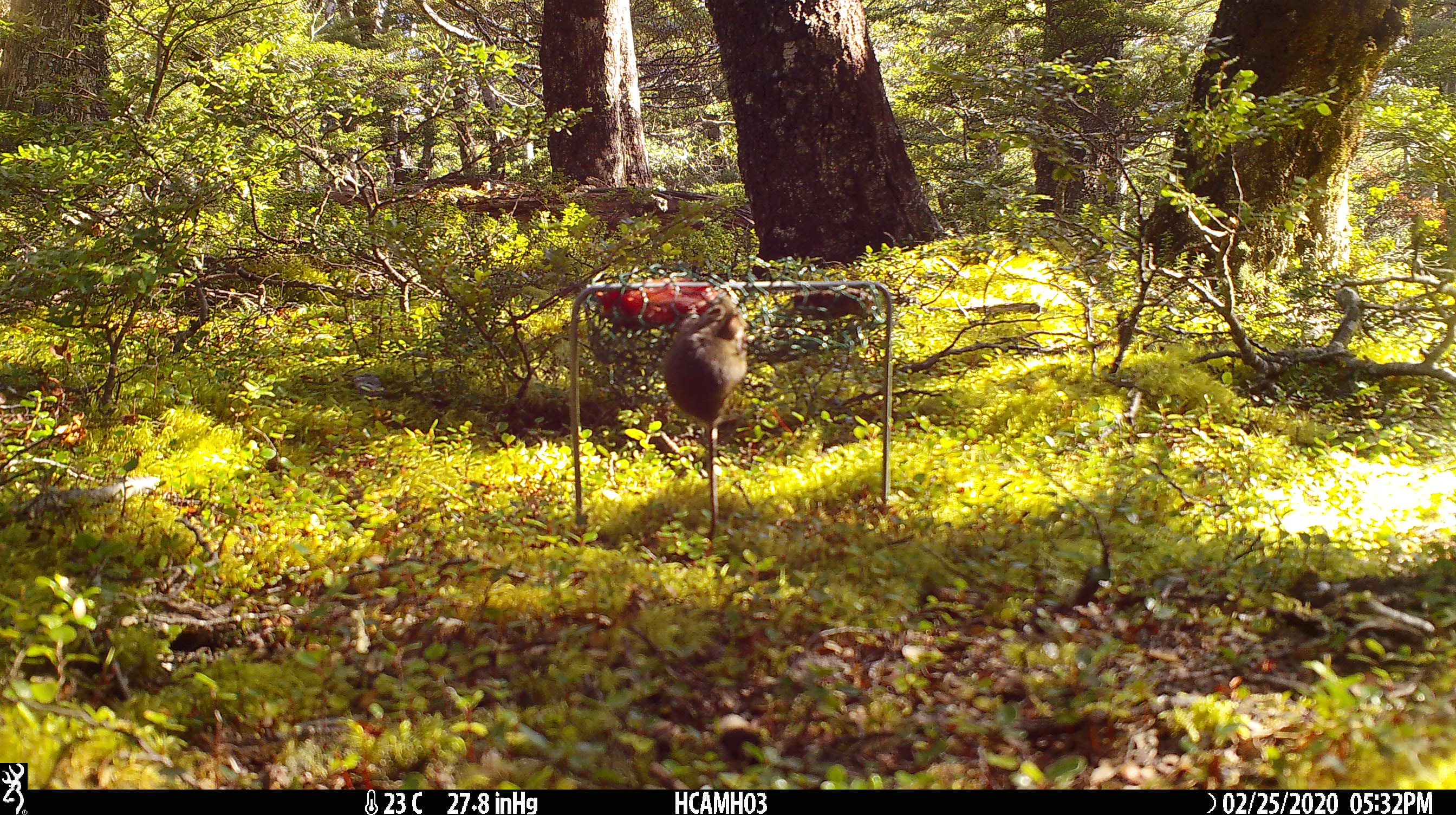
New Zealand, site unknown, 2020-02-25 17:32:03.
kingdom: Animalia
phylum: Chordata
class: Mammalia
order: Rodentia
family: Muridae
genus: Mus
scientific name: Mus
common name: mouse